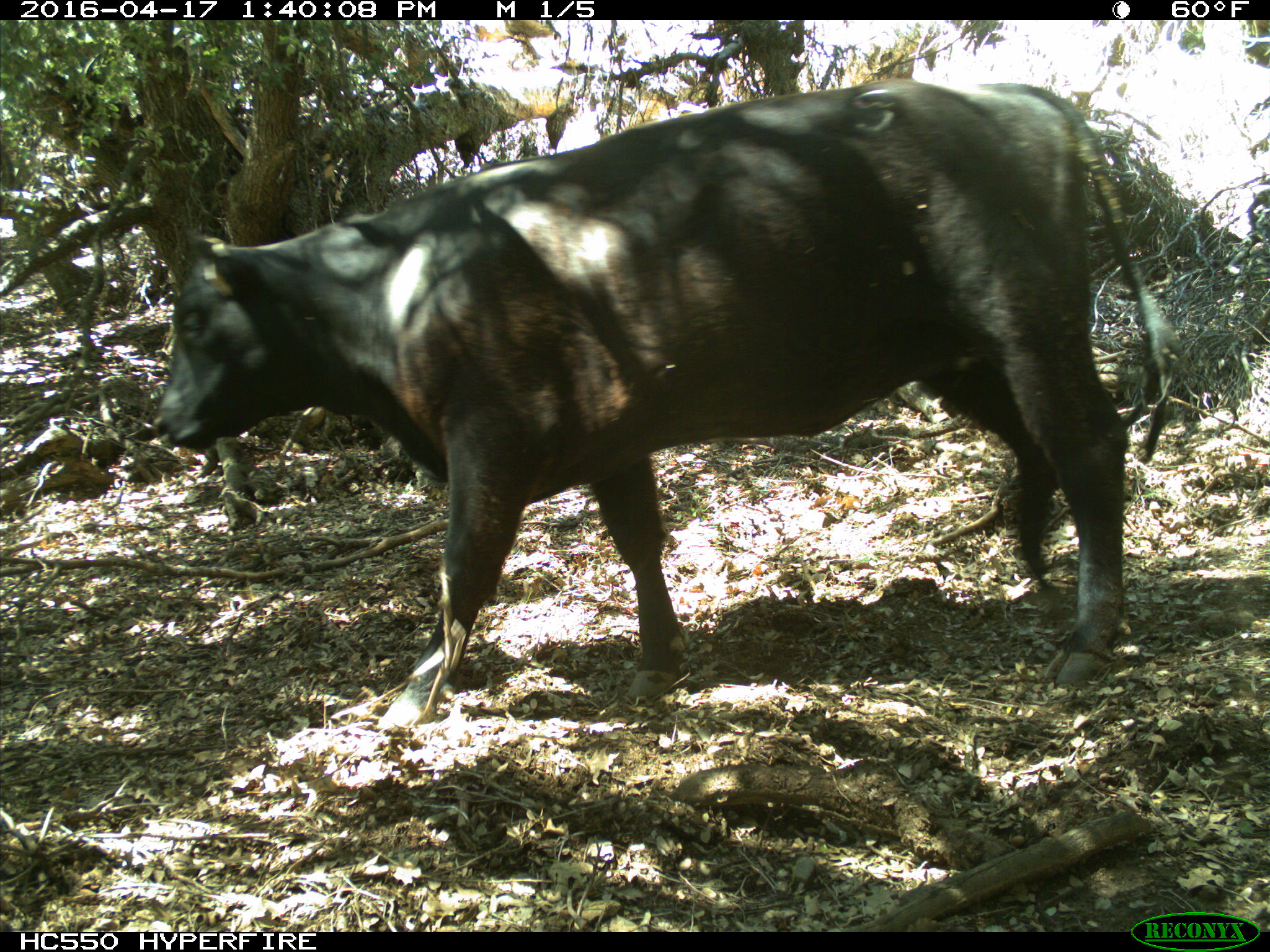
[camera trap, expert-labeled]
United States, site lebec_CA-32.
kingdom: Animalia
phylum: Chordata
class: Mammalia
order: Artiodactyla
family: Bovidae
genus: Bos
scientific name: Bos taurus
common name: domestic cow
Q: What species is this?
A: Bos taurus (domestic cow).